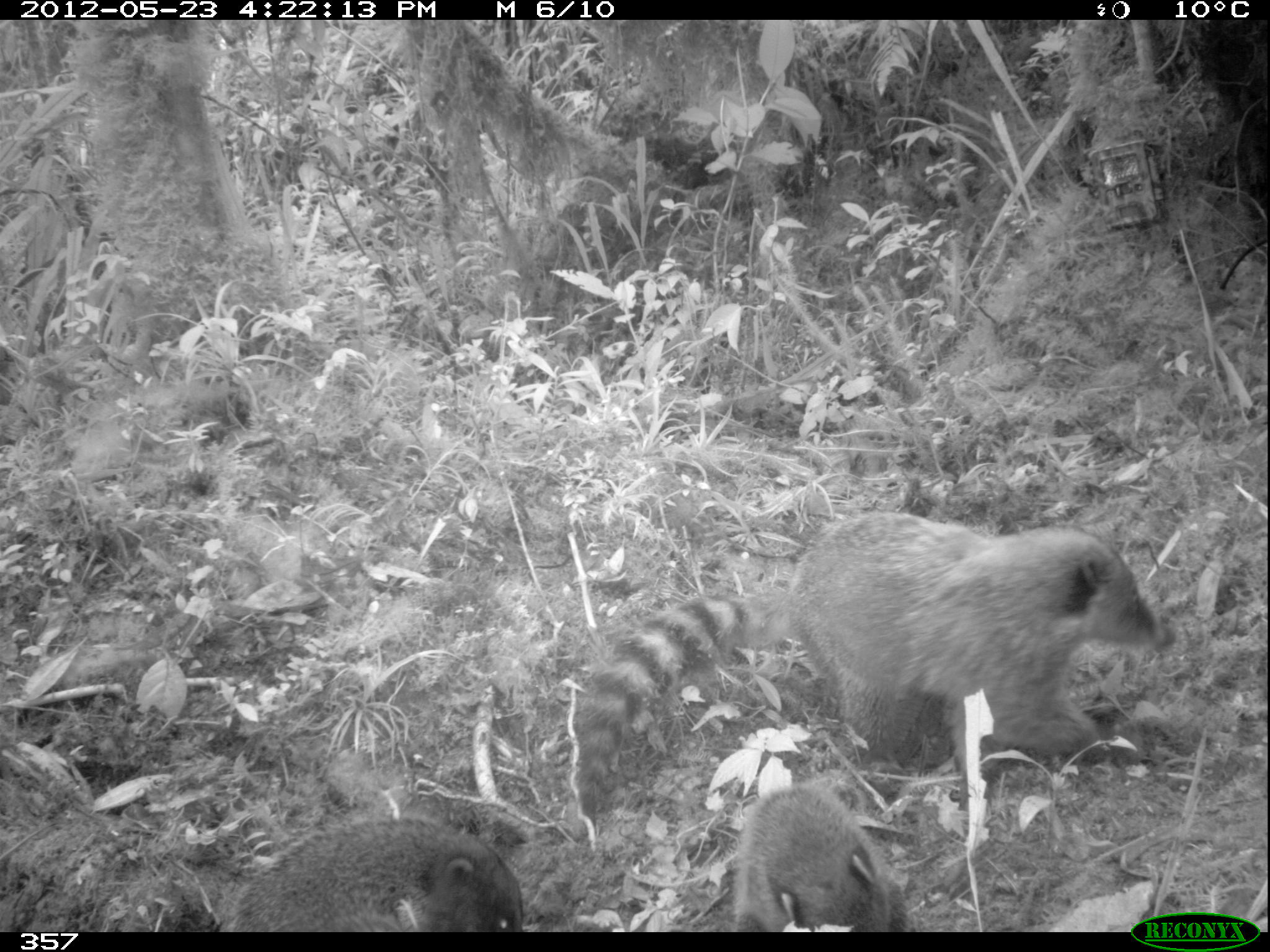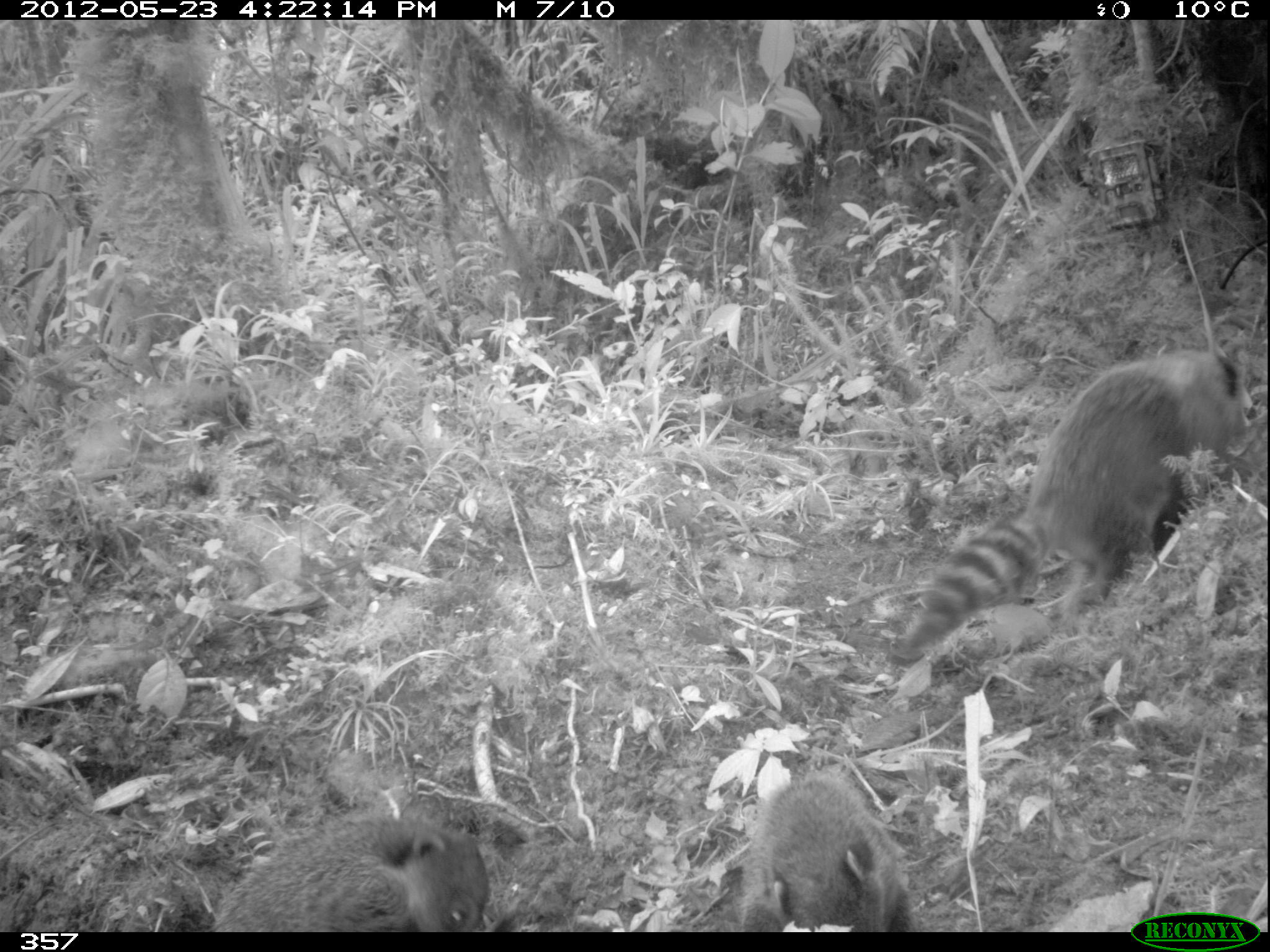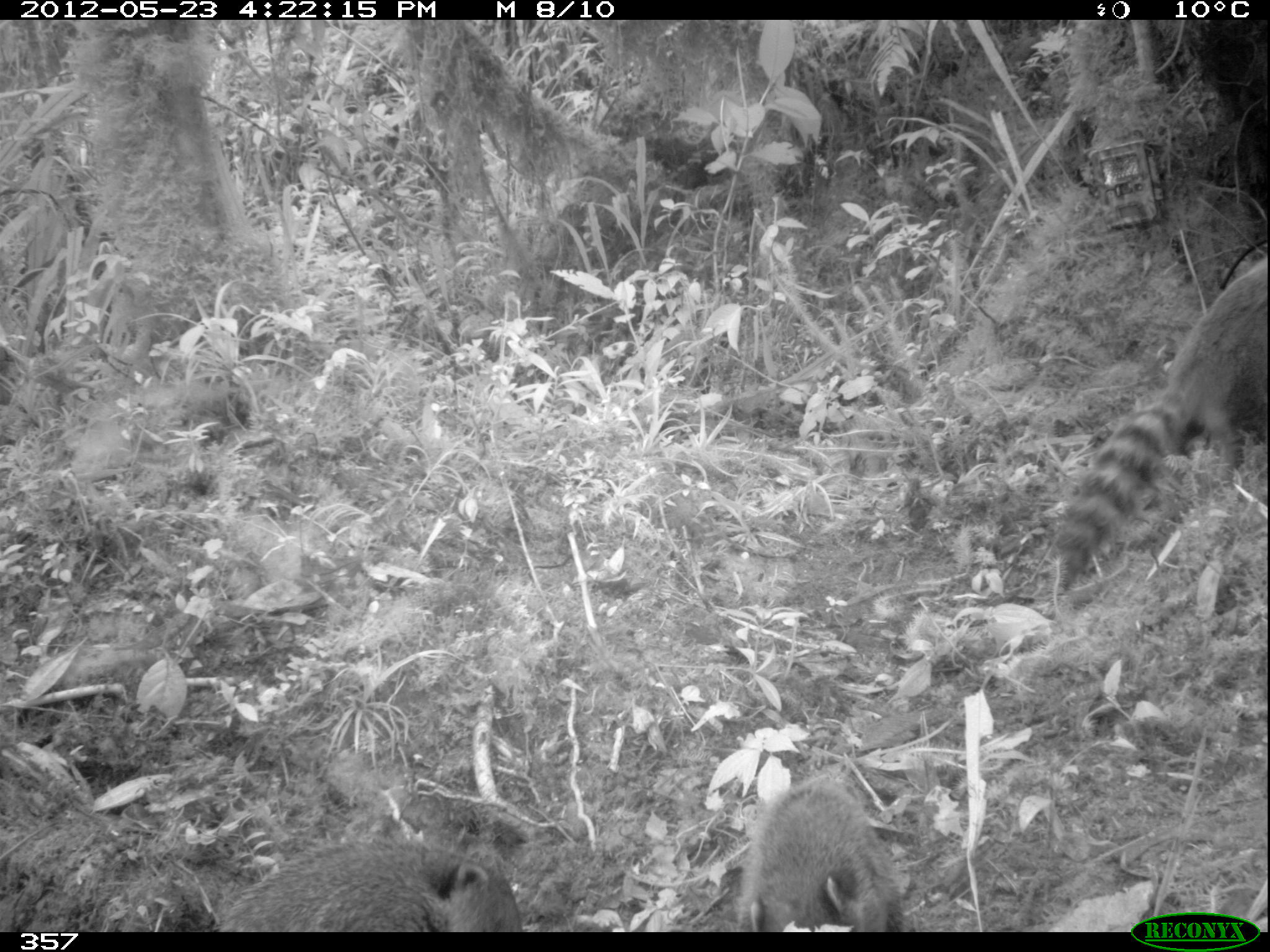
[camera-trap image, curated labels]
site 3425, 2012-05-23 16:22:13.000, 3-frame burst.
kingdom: Animalia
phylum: Chordata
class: Mammalia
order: Carnivora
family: Procyonidae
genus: Nasua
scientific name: Nasua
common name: coatis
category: unknown coati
Unknown coati (coatis) (Nasua).